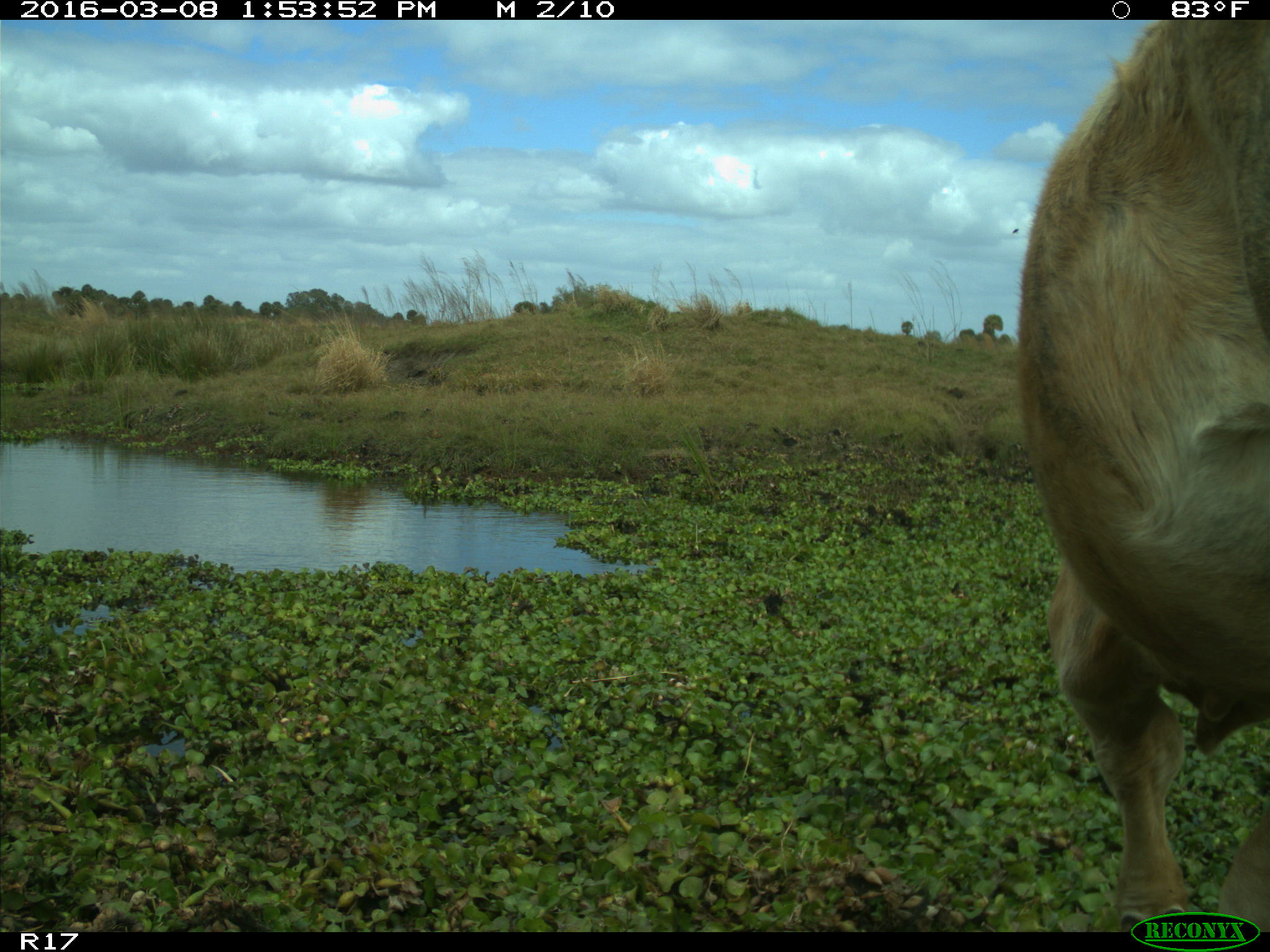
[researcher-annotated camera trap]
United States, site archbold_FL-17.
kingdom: Animalia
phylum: Chordata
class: Mammalia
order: Artiodactyla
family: Bovidae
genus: Bos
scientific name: Bos taurus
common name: domestic cow